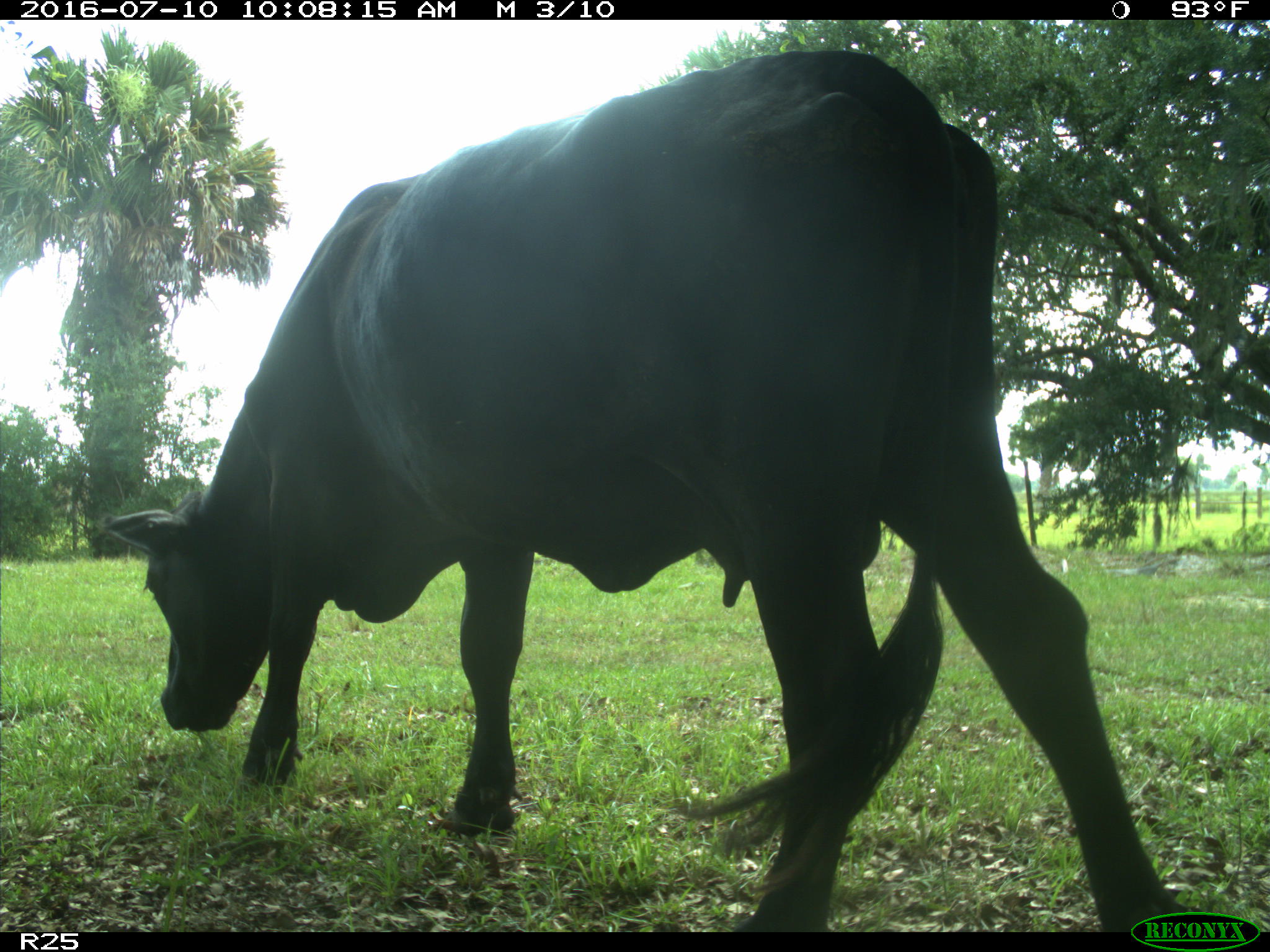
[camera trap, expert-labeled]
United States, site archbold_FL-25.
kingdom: Animalia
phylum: Chordata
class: Mammalia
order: Artiodactyla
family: Bovidae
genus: Bos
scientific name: Bos taurus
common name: domestic cow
Bos taurus (domestic cow).